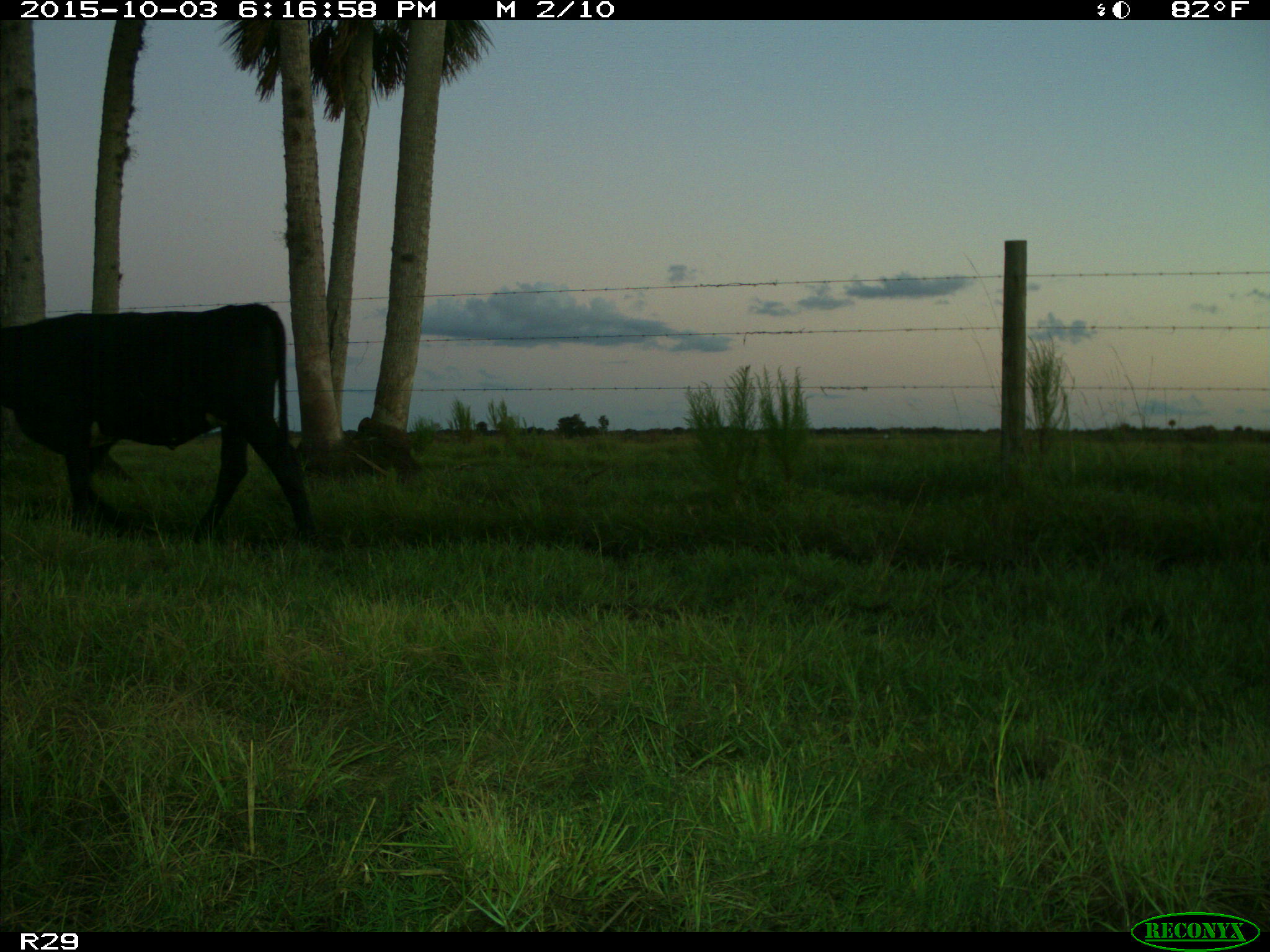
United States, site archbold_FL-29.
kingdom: Animalia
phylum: Chordata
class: Mammalia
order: Artiodactyla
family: Bovidae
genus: Bos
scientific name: Bos taurus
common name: domestic cow